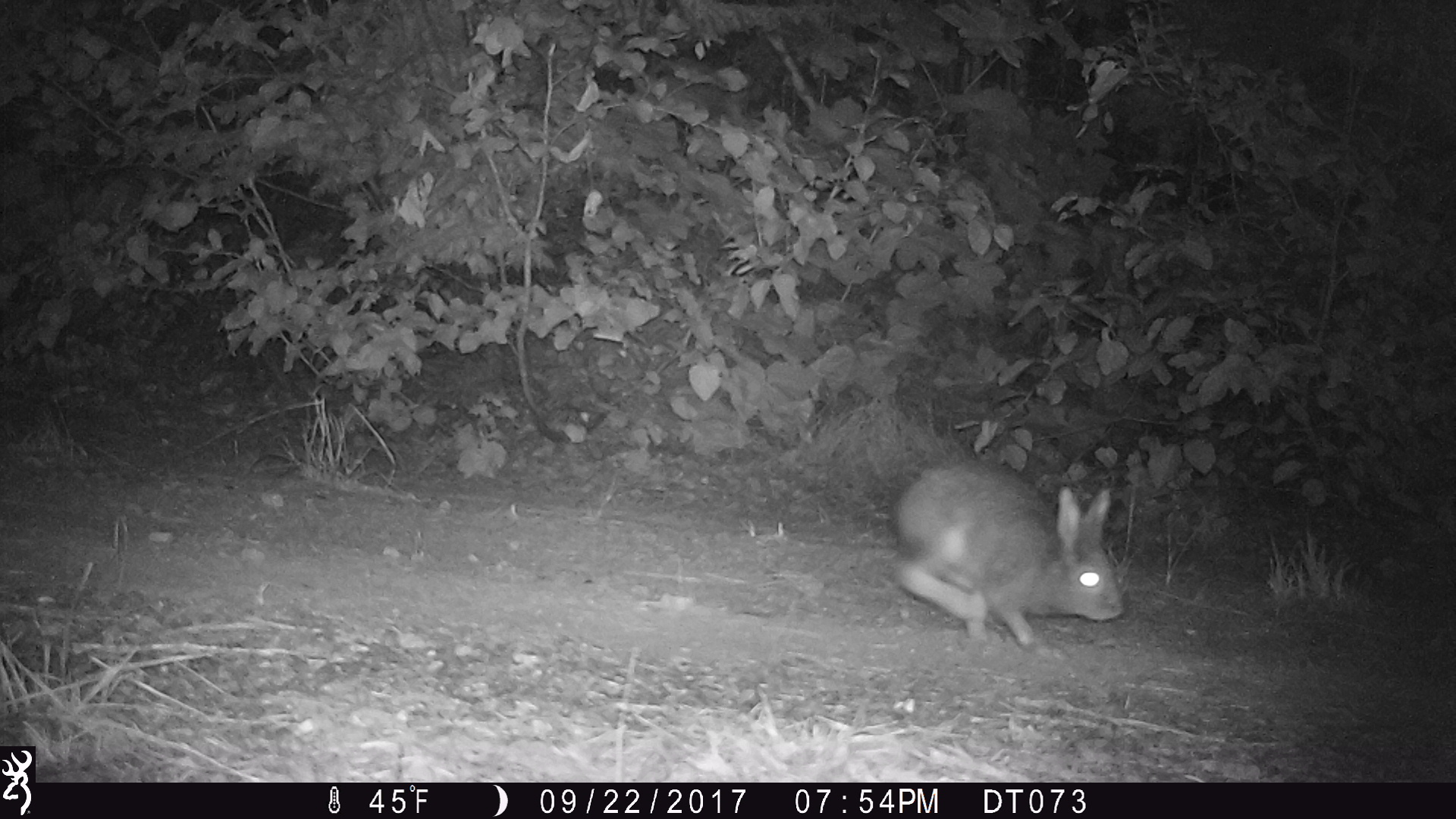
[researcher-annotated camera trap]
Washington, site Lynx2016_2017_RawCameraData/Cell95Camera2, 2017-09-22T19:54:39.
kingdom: Animalia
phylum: Chordata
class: Mammalia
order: Lagomorpha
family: Leporidae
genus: Lepus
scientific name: Lepus americanus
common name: snowshoe hare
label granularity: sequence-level